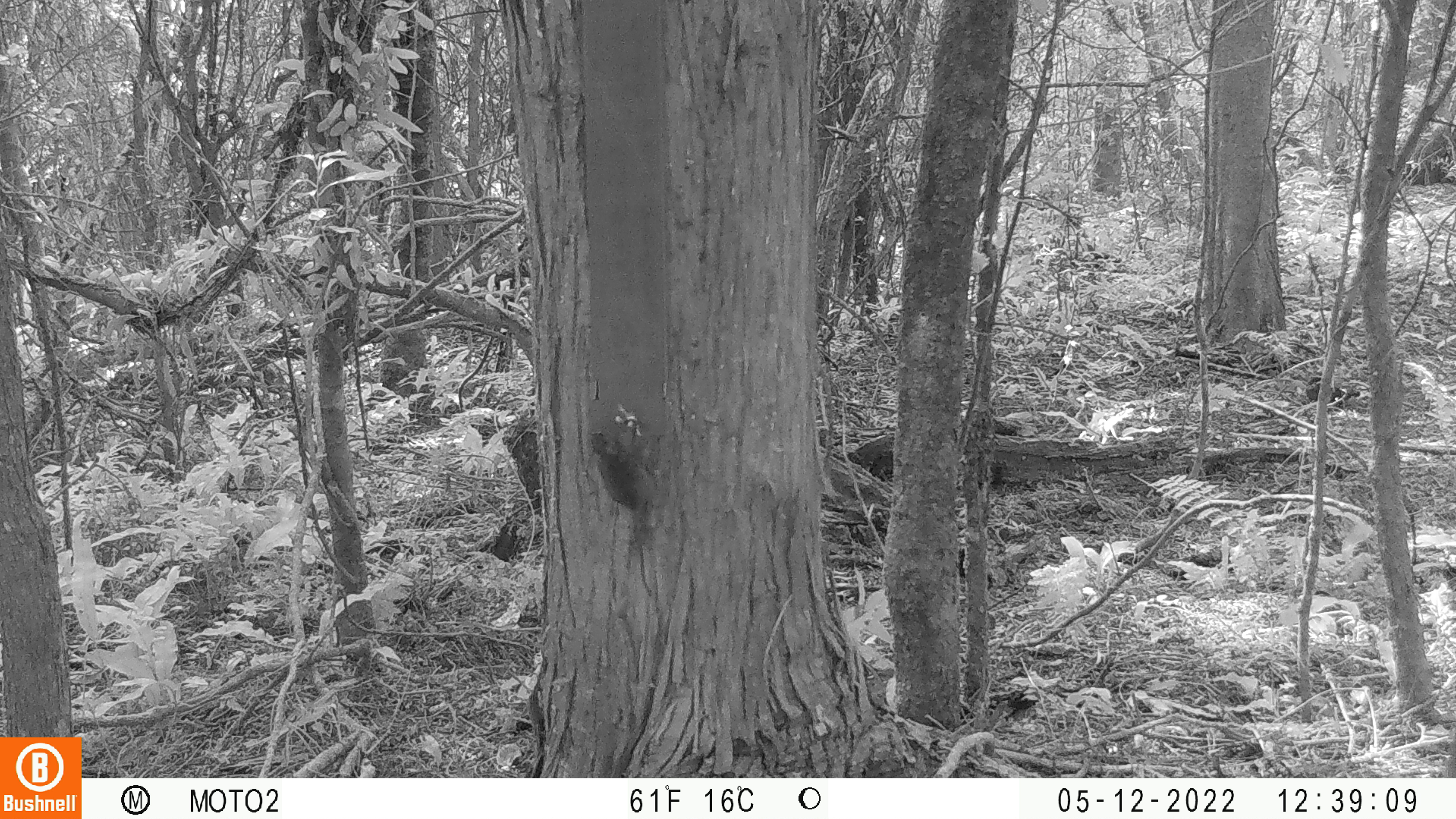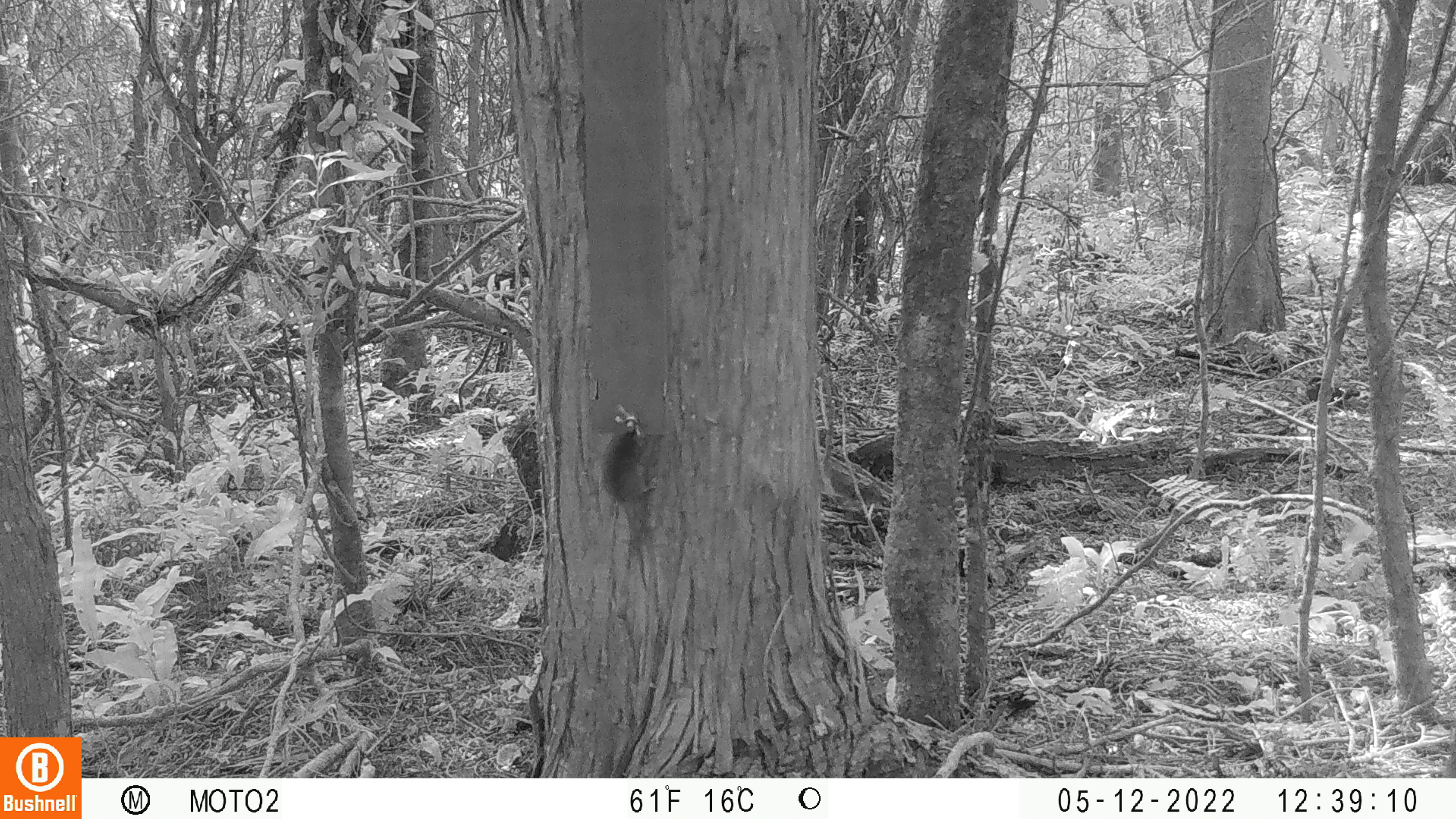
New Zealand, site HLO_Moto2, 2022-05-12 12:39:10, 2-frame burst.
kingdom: Animalia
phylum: Chordata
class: Mammalia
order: Rodentia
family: Muridae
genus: Mus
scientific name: Mus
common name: mouse